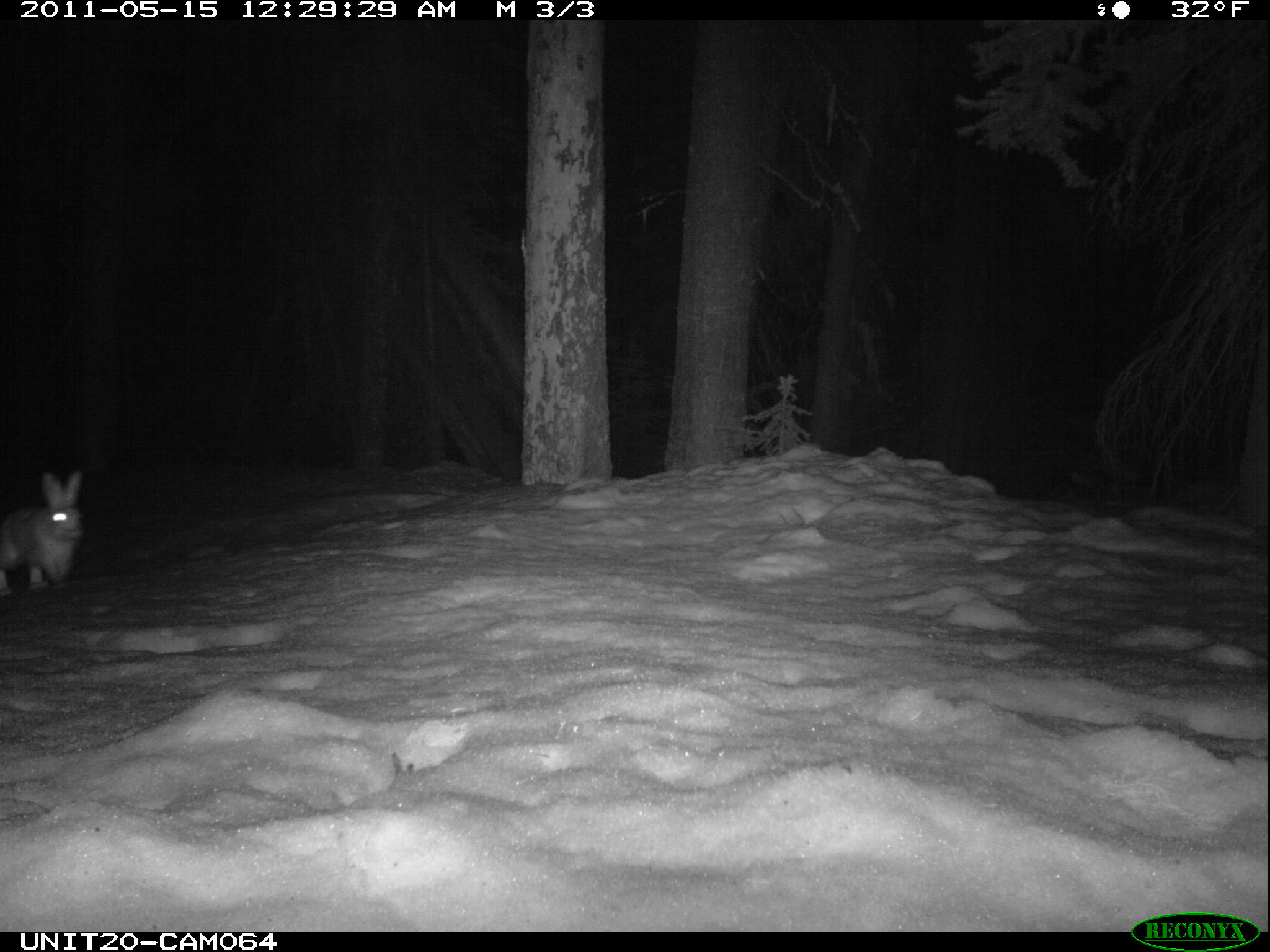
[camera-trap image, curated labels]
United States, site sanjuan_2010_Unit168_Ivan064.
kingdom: Animalia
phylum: Chordata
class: Mammalia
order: Lagomorpha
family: Leporidae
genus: Lepus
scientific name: Lepus americanus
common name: snowshoe hare